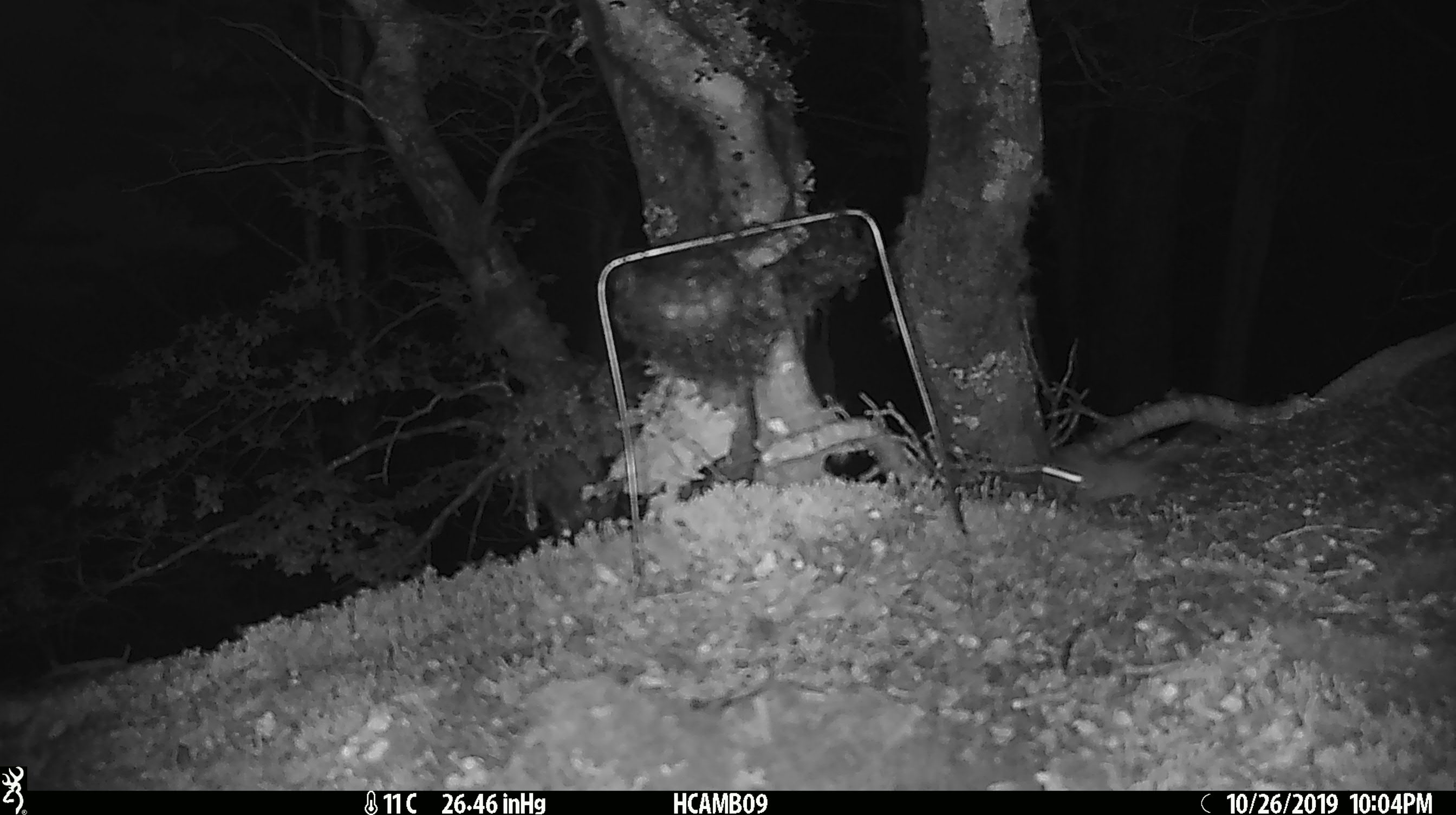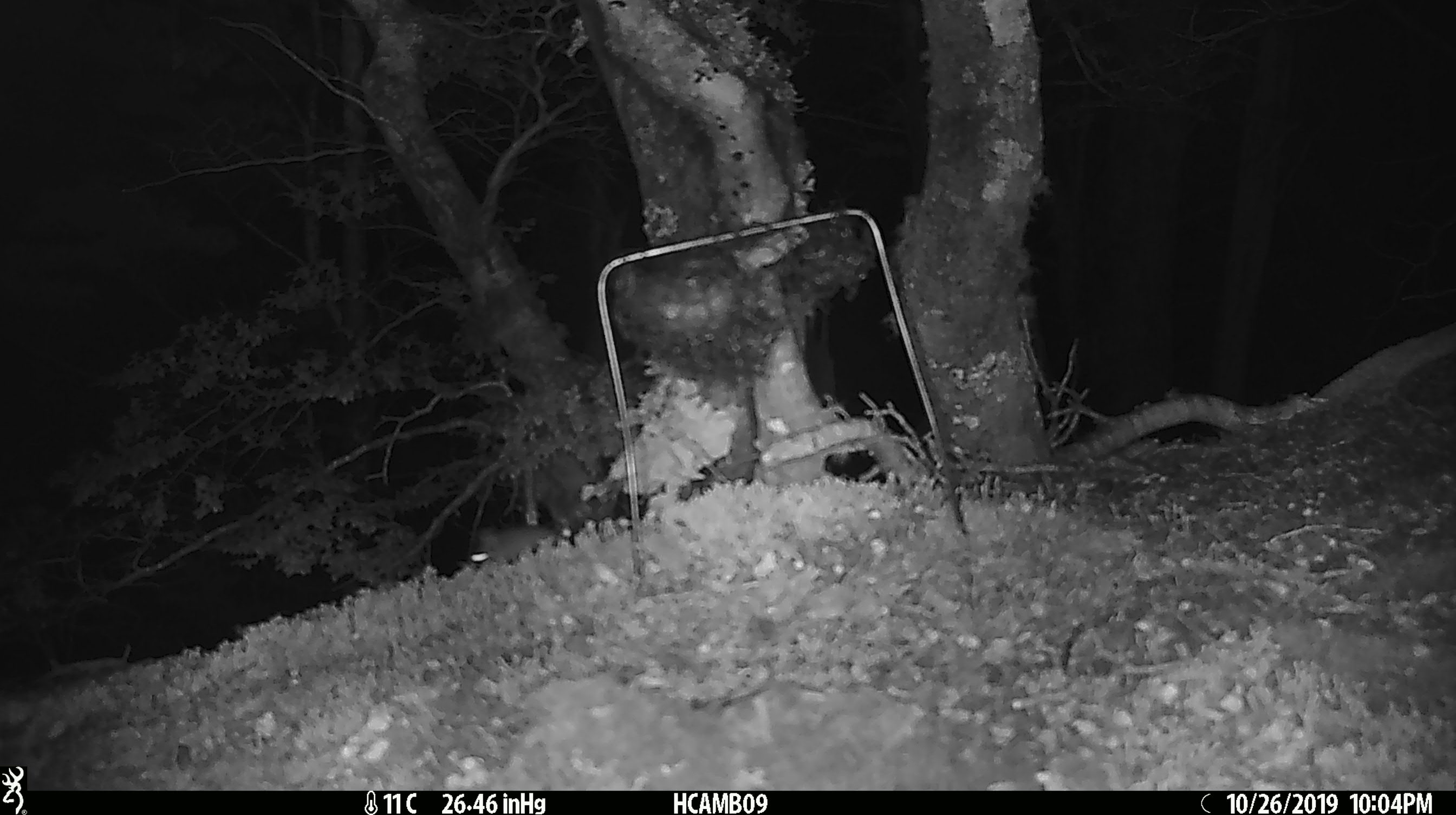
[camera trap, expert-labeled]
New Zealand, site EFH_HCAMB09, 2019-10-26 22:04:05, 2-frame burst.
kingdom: Animalia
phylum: Chordata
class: Mammalia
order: Rodentia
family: Muridae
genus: Mus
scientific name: Mus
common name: mouse